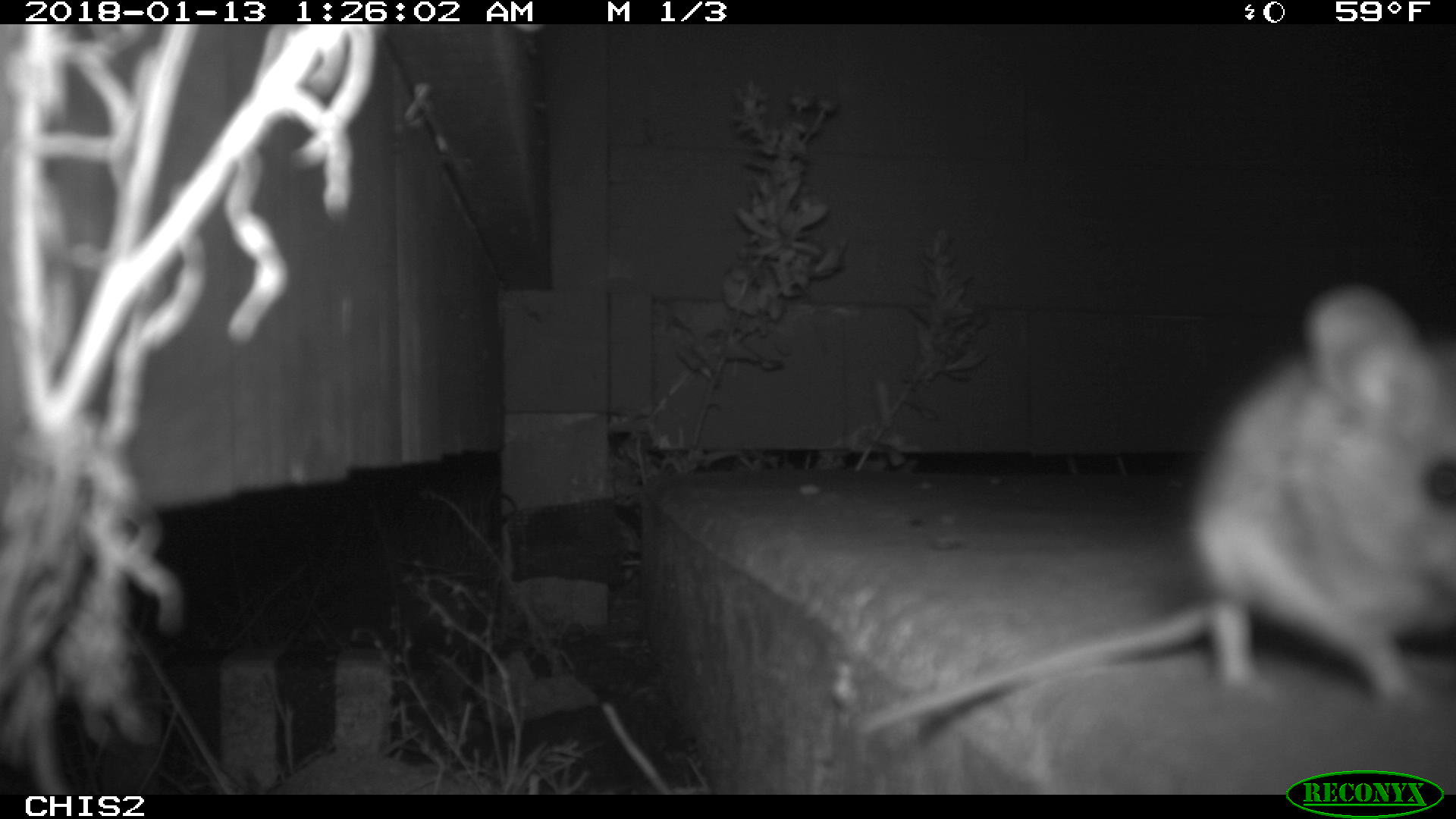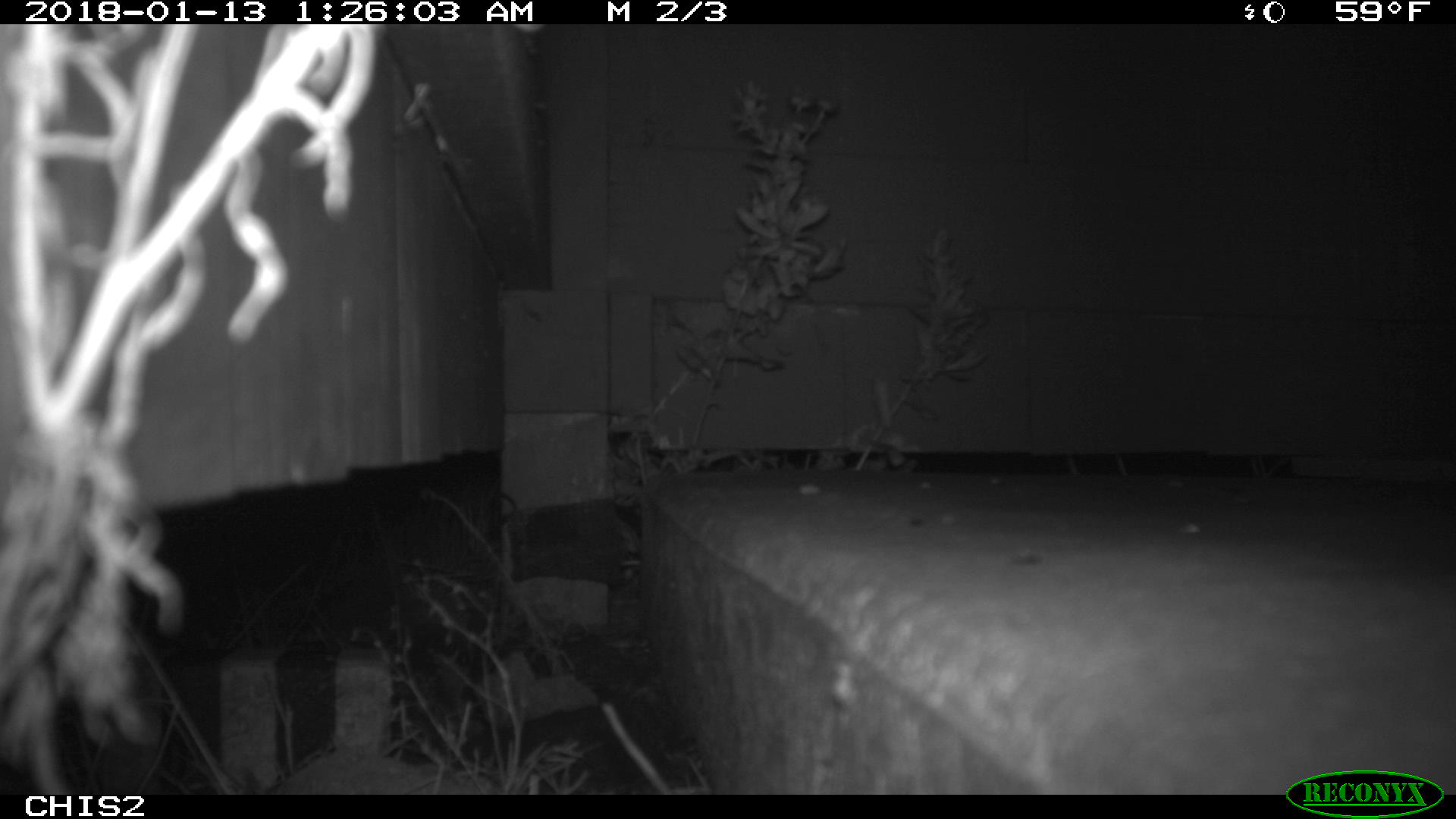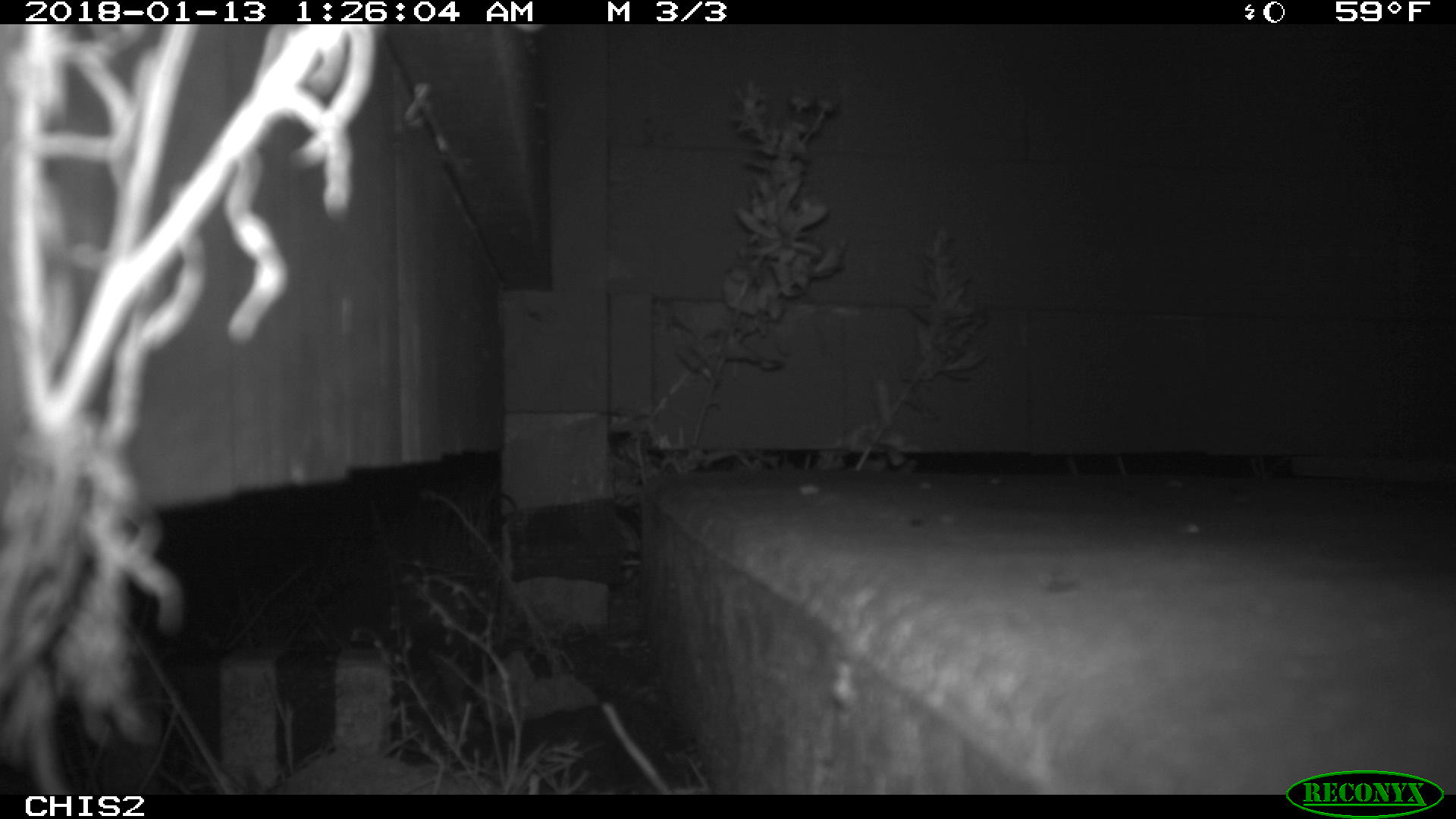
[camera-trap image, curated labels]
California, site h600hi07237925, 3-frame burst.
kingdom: Animalia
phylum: Chordata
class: Mammalia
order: Rodentia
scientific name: Rodentia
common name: rodent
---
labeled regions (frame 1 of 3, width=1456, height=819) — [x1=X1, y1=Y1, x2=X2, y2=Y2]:
rodent: [x1=858, y1=285, x2=1455, y2=739]